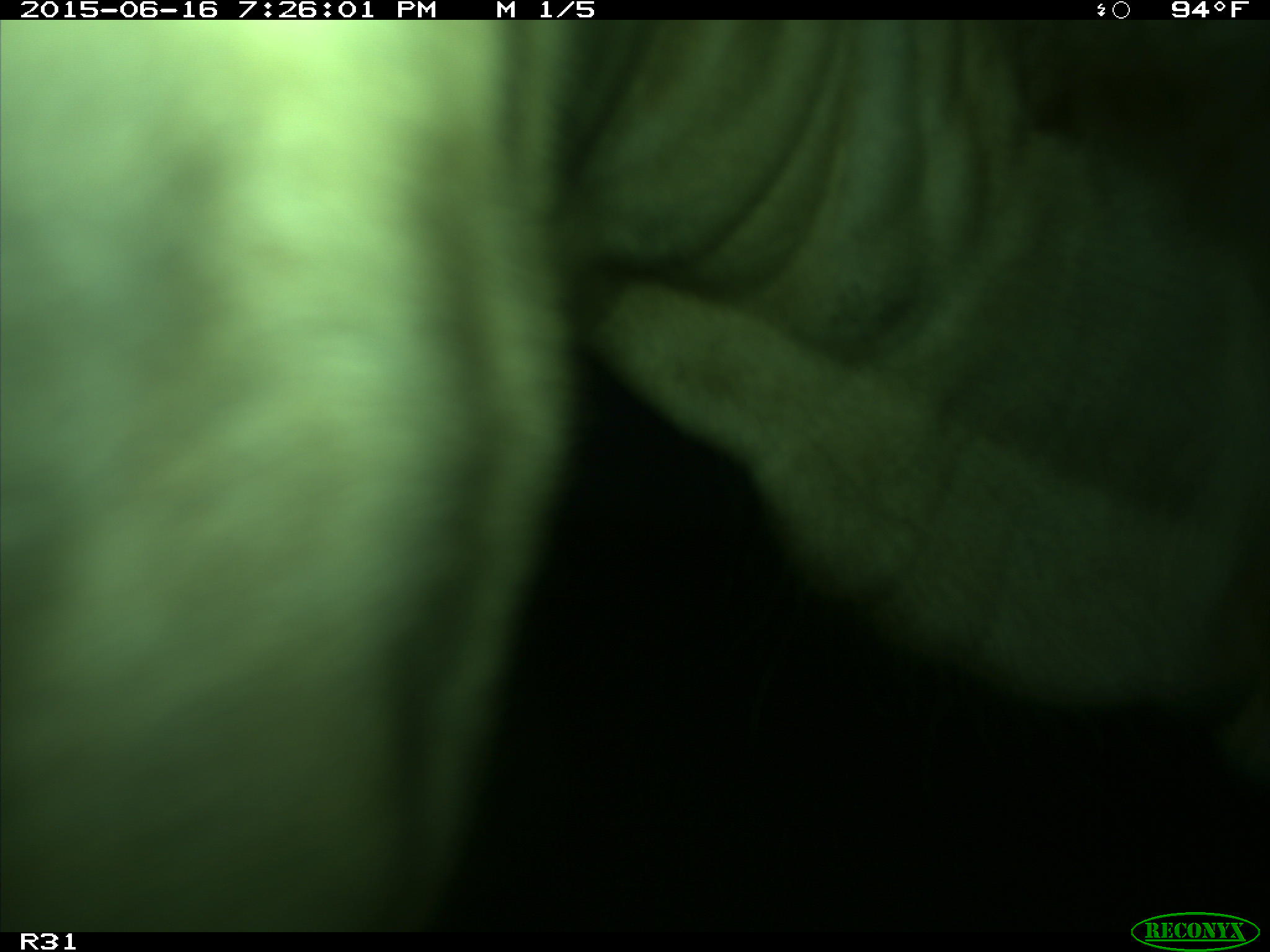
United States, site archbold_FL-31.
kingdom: Animalia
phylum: Chordata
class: Mammalia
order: Artiodactyla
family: Bovidae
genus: Bos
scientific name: Bos taurus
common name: domestic cow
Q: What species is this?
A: Bos taurus (domestic cow).